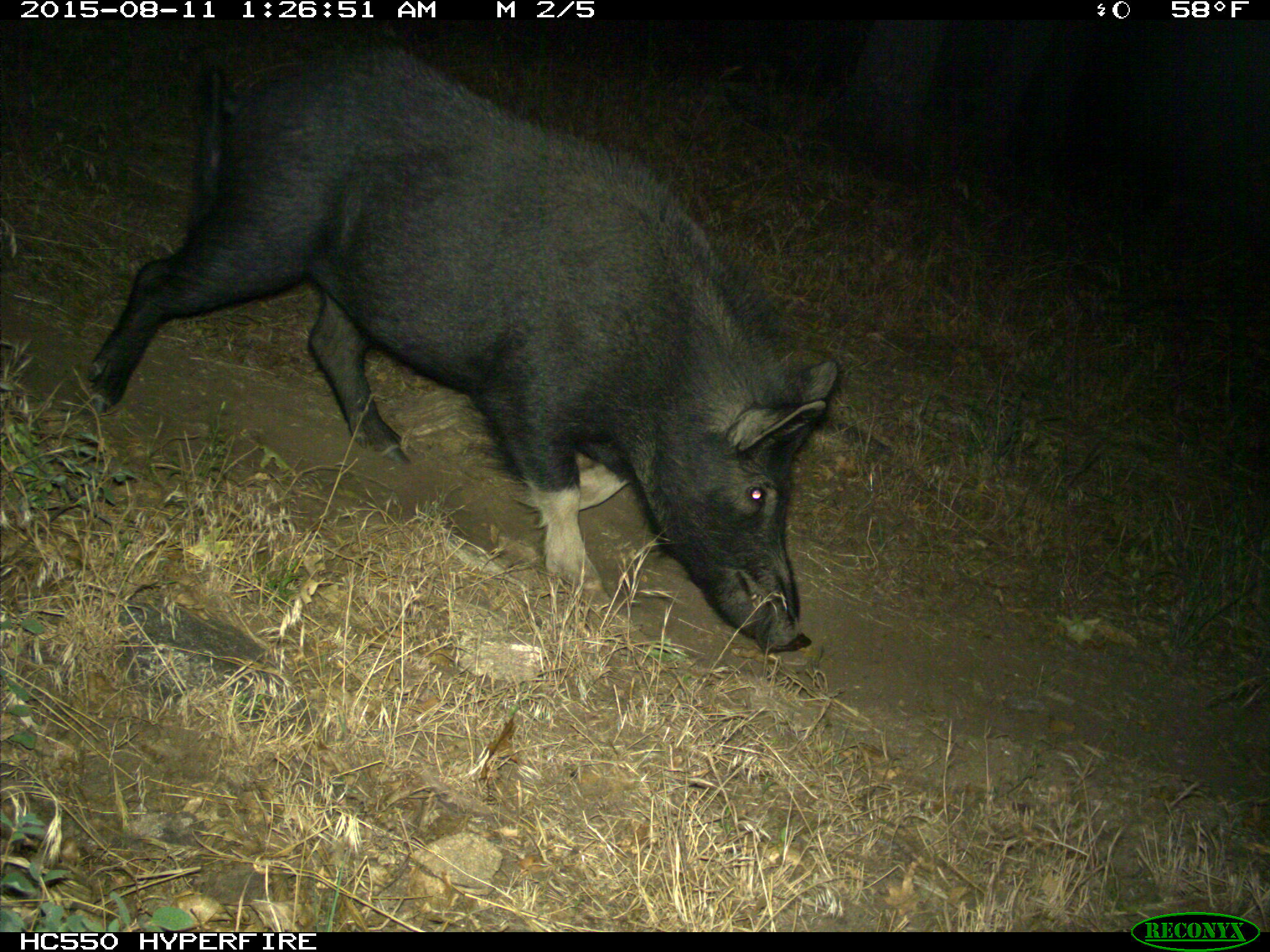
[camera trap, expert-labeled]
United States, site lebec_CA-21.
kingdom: Animalia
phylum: Chordata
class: Mammalia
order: Artiodactyla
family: Suidae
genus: Sus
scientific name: Sus scrofa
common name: wild boar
Sus scrofa (wild boar).